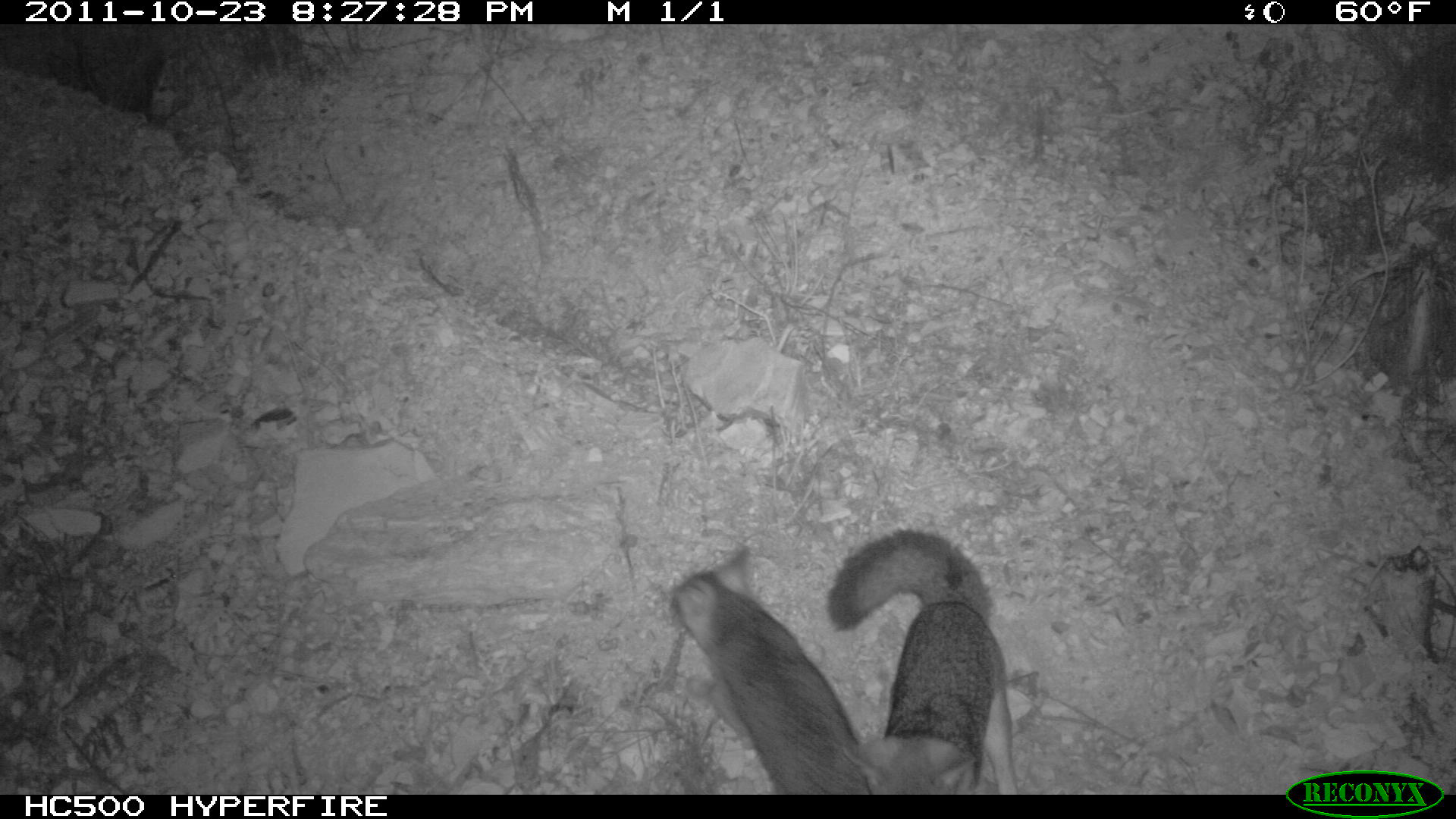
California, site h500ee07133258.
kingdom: Animalia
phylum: Chordata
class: Mammalia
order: Carnivora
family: Canidae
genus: Urocyon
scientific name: Urocyon littoralis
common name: island fox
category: fox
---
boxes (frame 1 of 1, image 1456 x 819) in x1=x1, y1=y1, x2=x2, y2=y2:
fox: x1=666, y1=544, x2=872, y2=795; x1=824, y1=527, x2=1017, y2=793